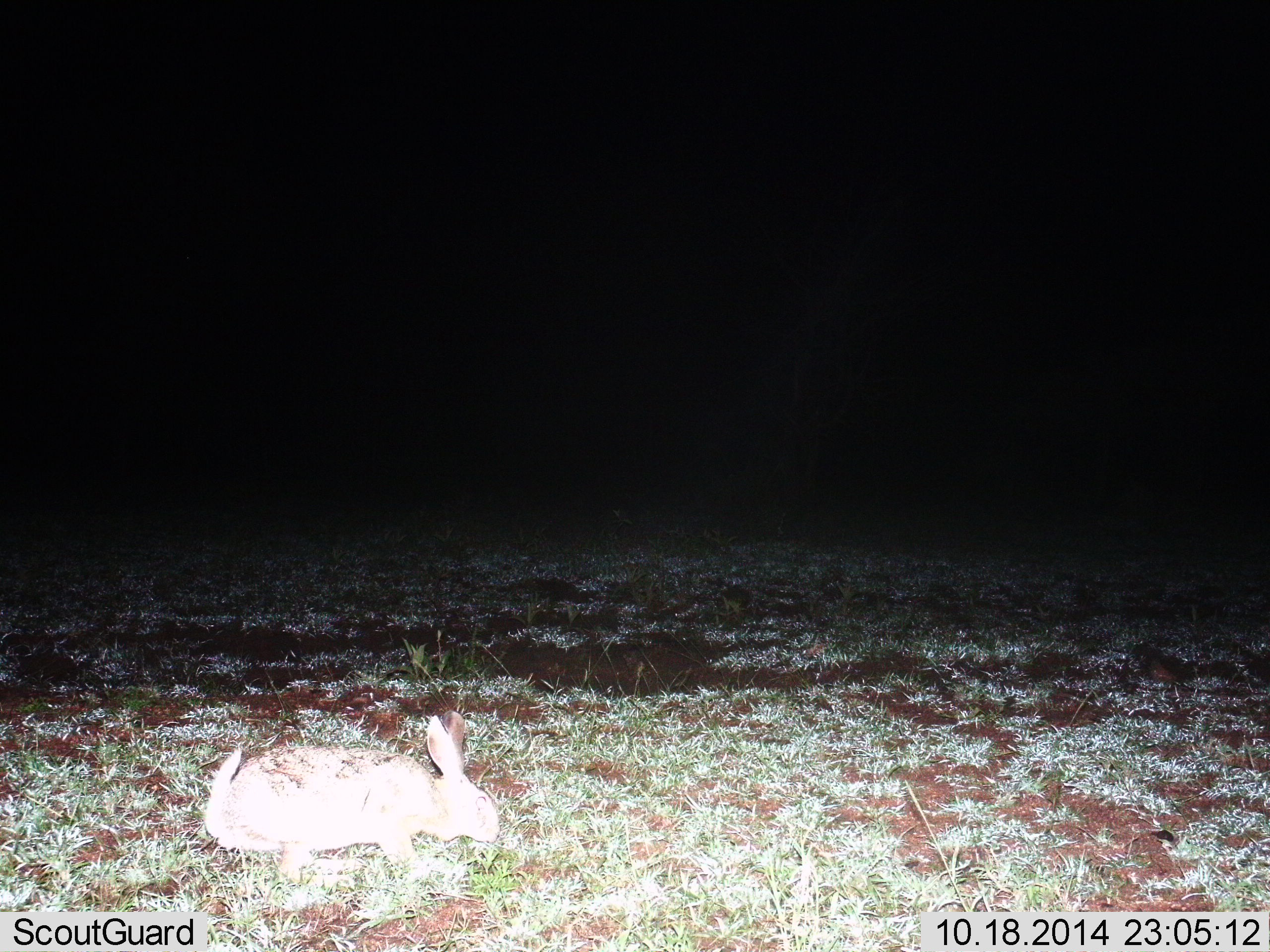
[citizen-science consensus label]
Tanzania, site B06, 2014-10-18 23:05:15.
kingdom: Animalia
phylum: Chordata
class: Mammalia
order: Lagomorpha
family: Leporidae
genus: Lepus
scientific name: Lepus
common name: hare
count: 1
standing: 40%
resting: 0%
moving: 50%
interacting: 0%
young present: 0%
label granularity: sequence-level